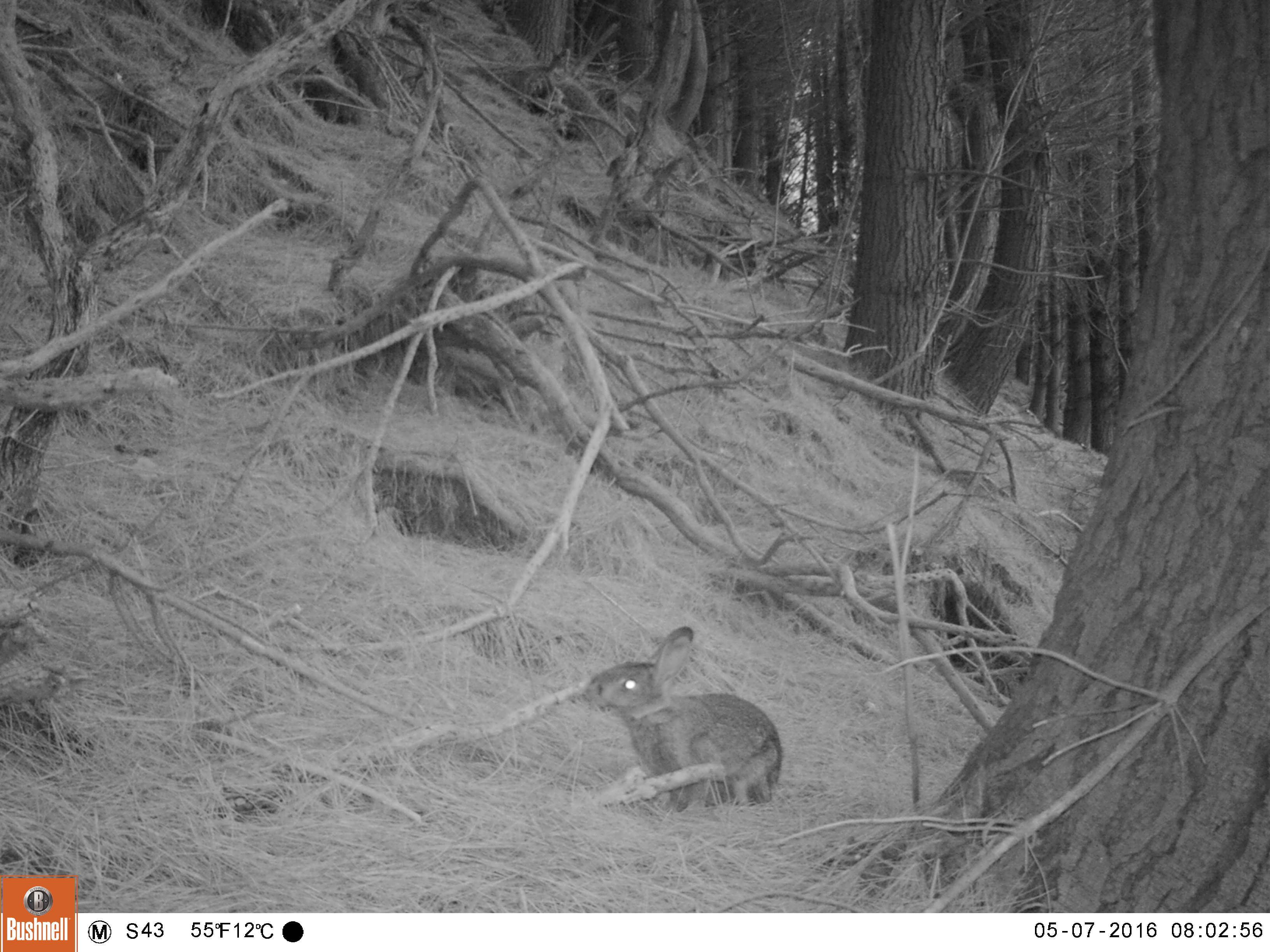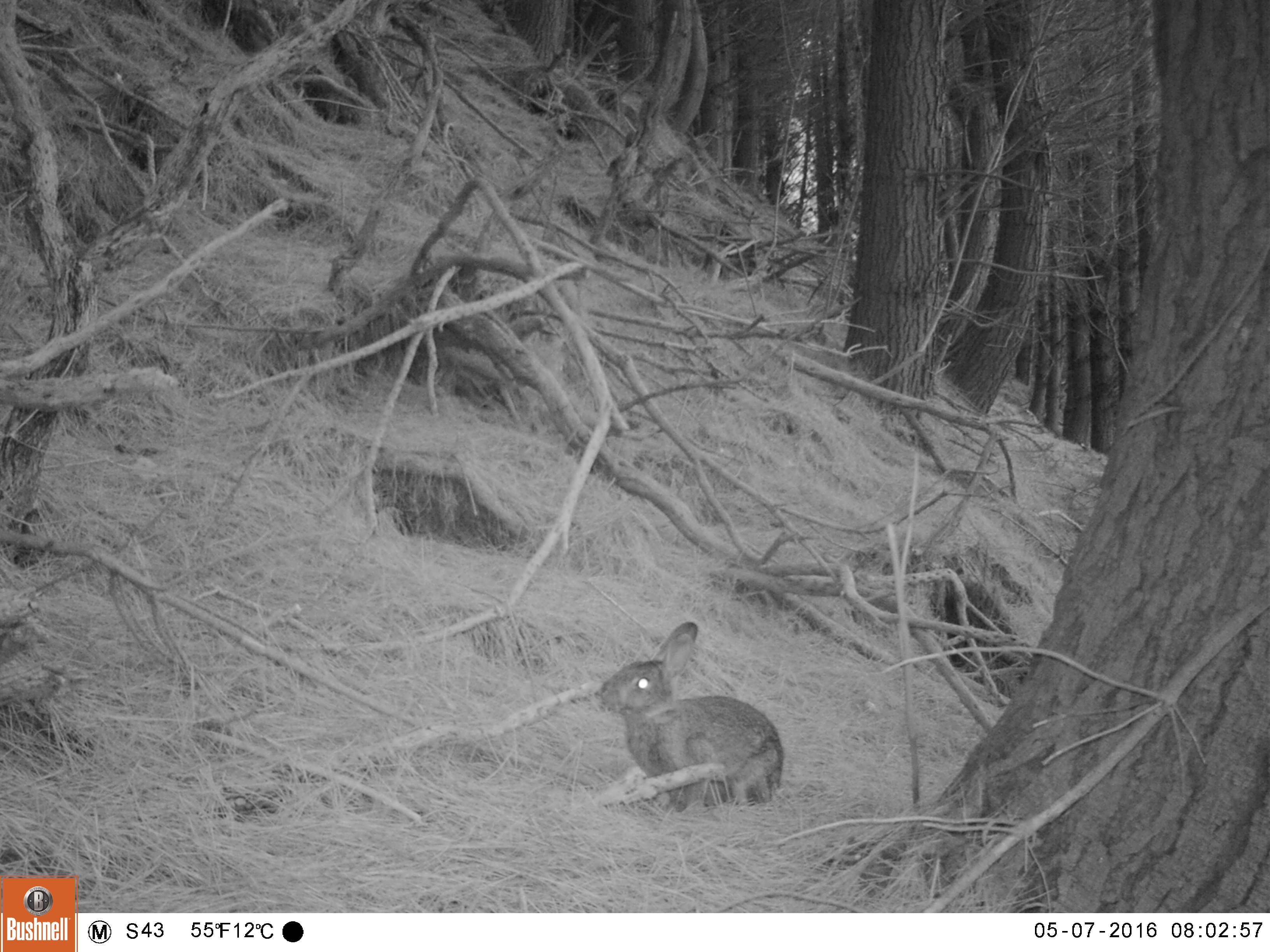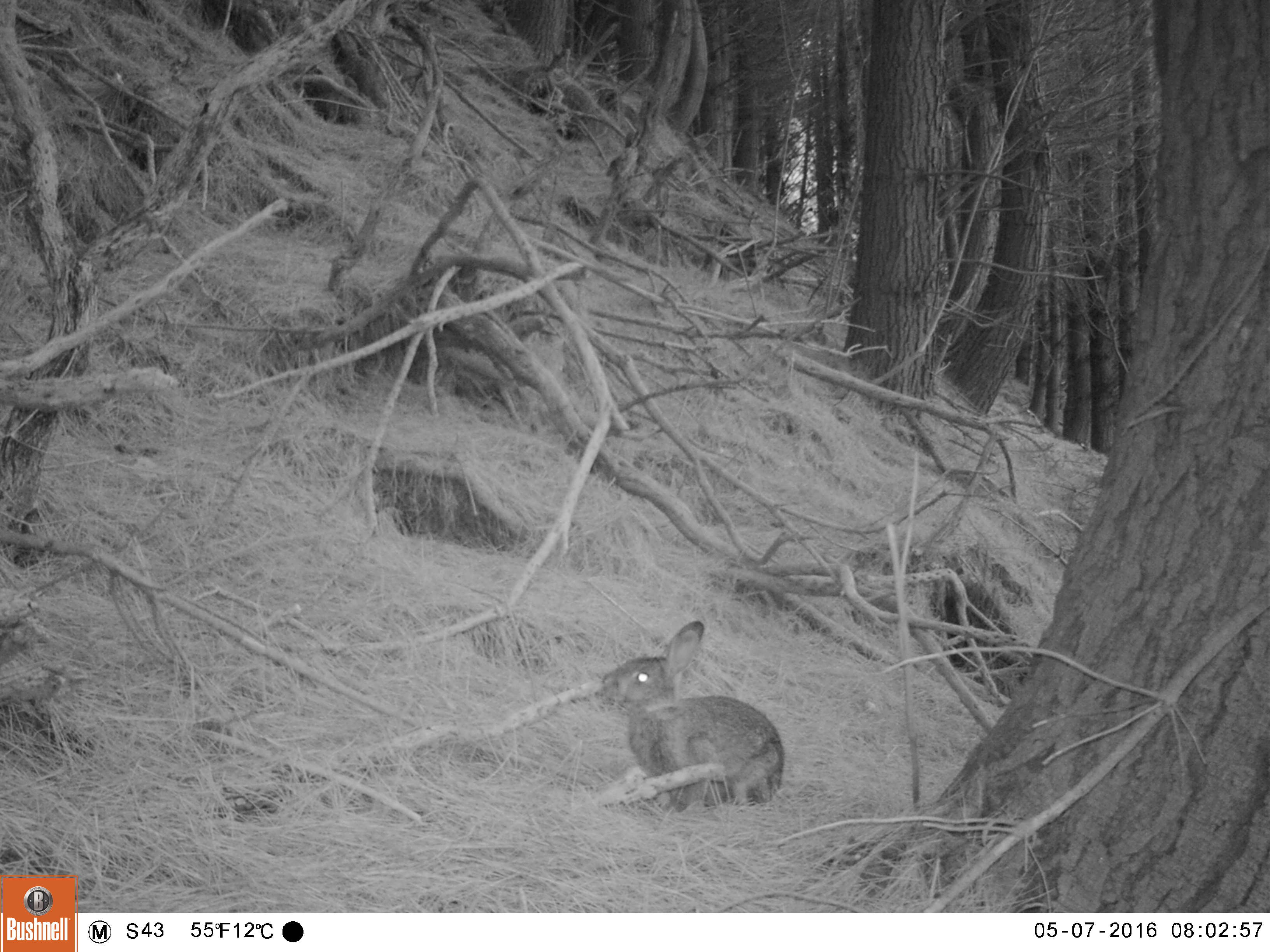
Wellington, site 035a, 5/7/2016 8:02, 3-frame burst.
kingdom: Animalia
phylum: Chordata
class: Mammalia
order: Lagomorpha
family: Leporidae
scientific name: Leporidae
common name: rabbit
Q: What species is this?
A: Rabbit (Leporidae).